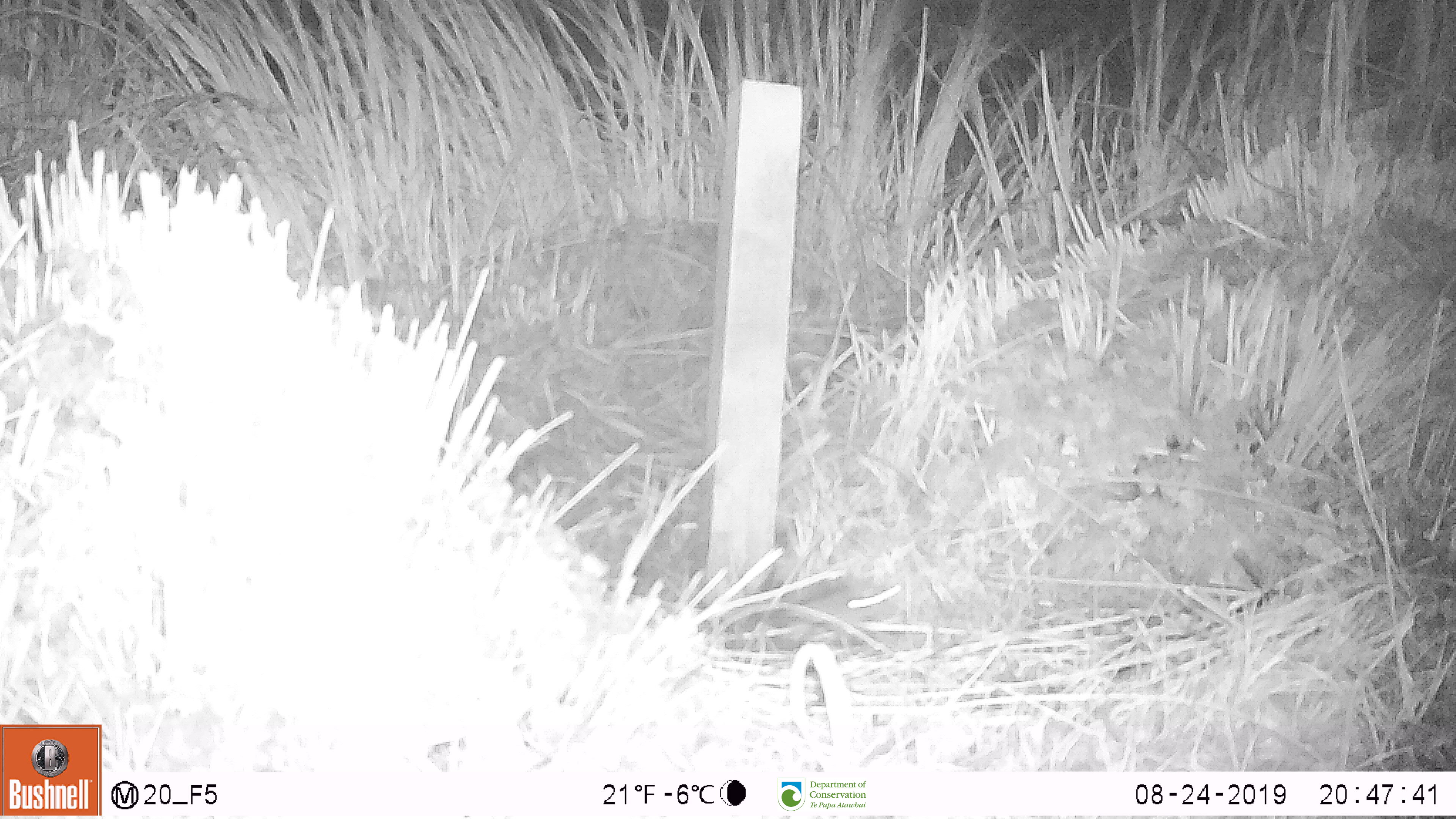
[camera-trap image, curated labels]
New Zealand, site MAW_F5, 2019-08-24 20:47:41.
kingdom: Animalia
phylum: Chordata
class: Mammalia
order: Rodentia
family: Muridae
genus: Mus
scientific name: Mus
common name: mouse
Mouse (Mus).